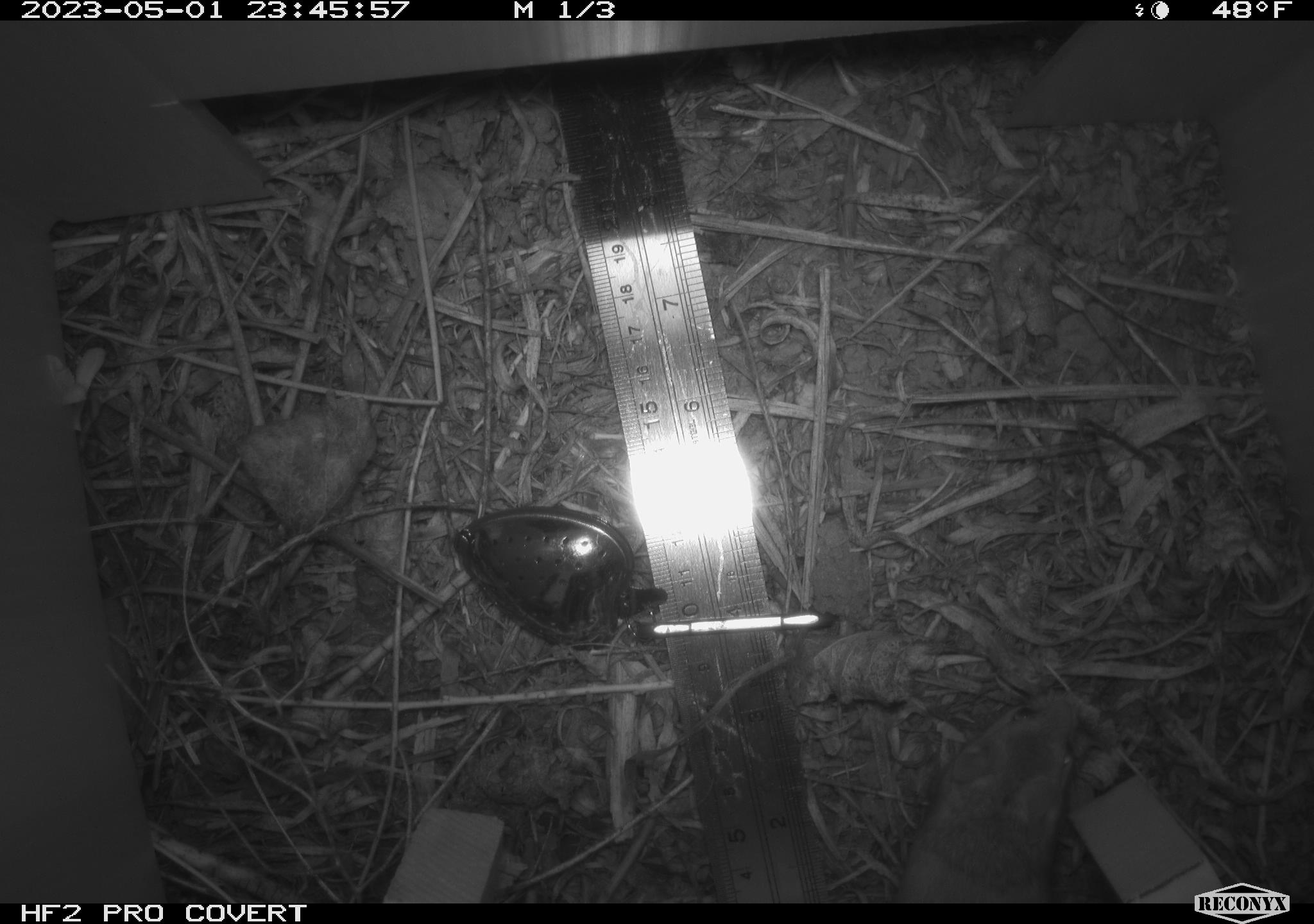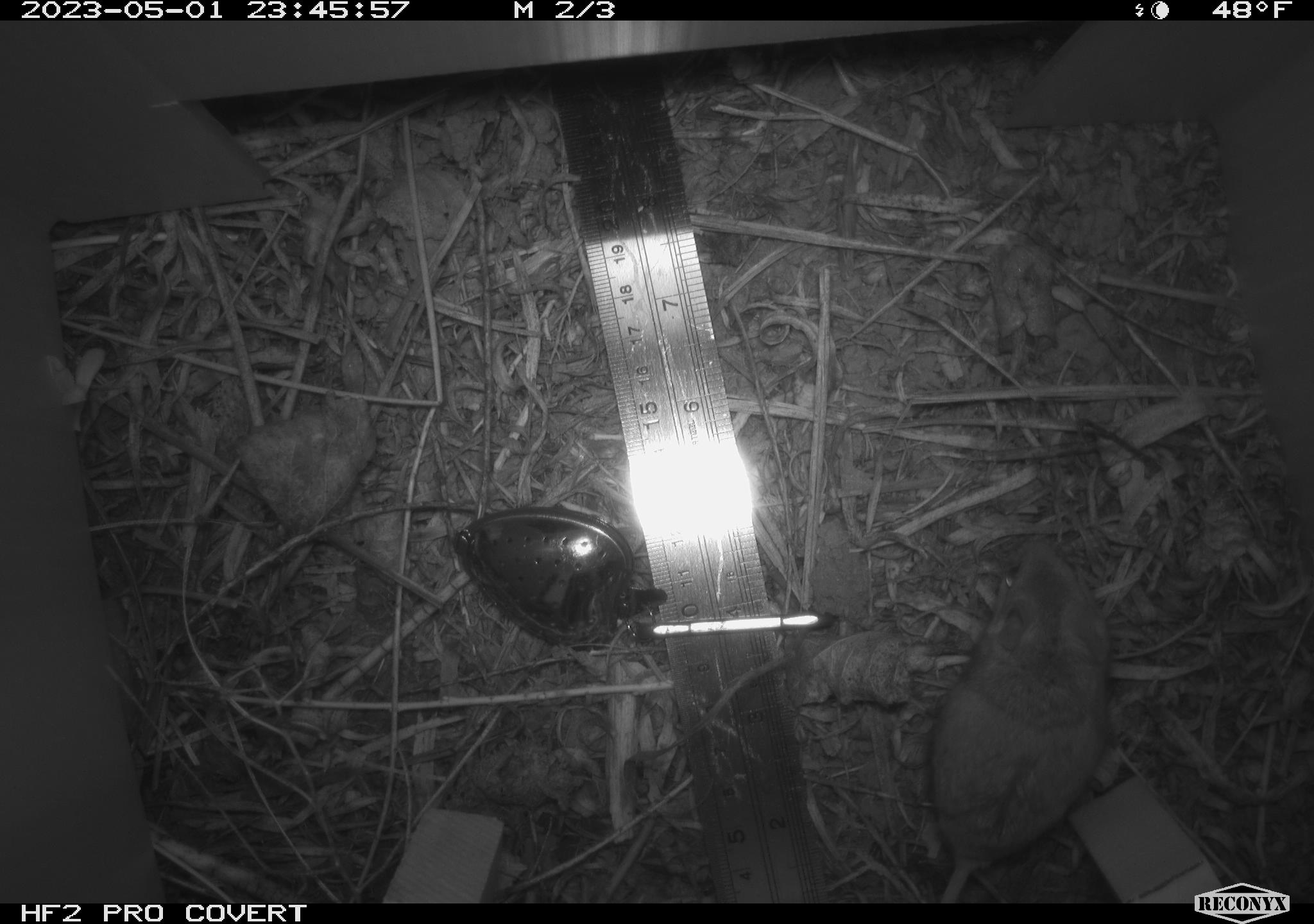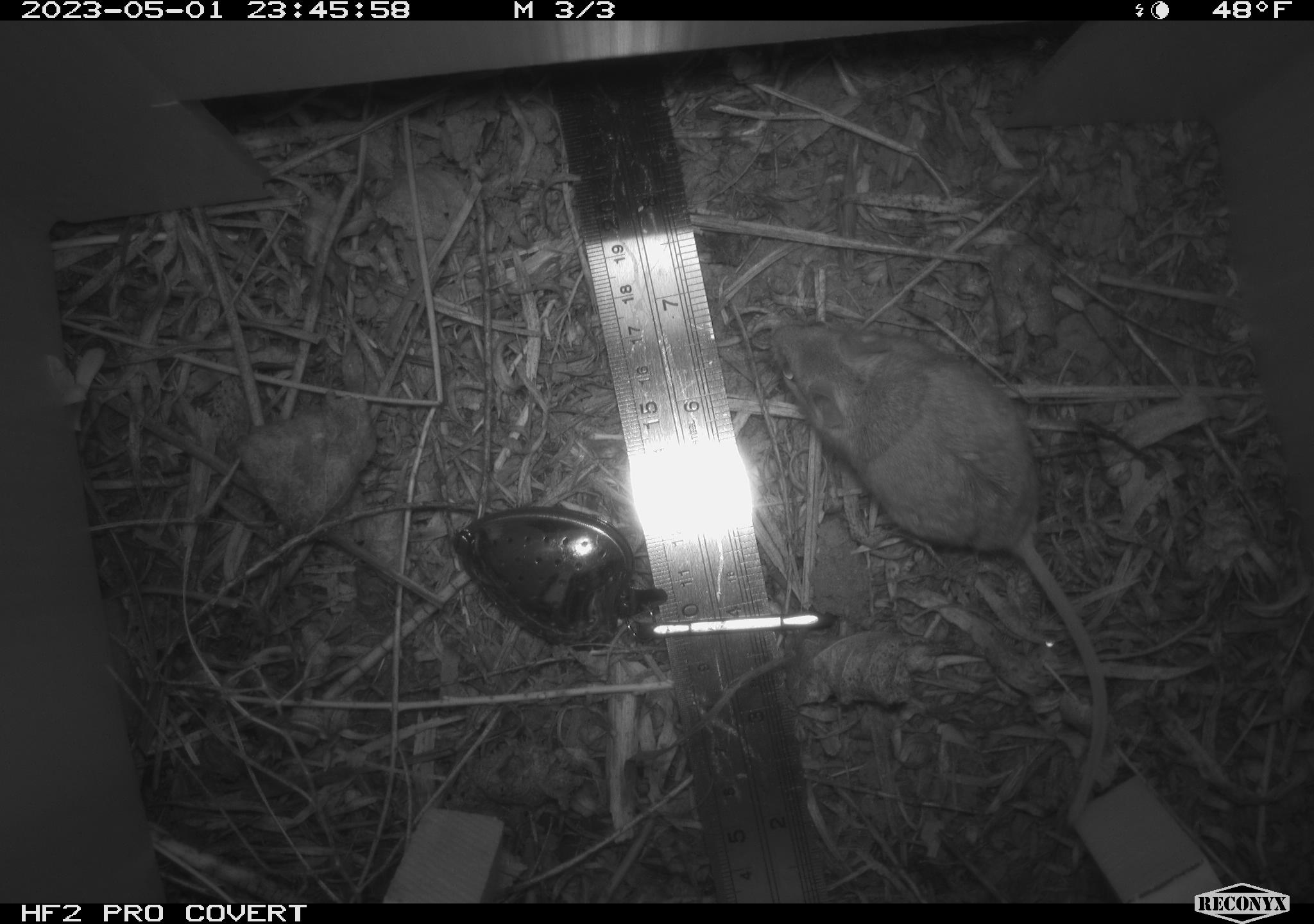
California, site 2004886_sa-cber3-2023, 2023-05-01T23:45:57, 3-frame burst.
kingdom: Animalia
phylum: Chordata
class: Mammalia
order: Rodentia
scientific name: Rodentia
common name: mouse species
Mouse species (Rodentia).